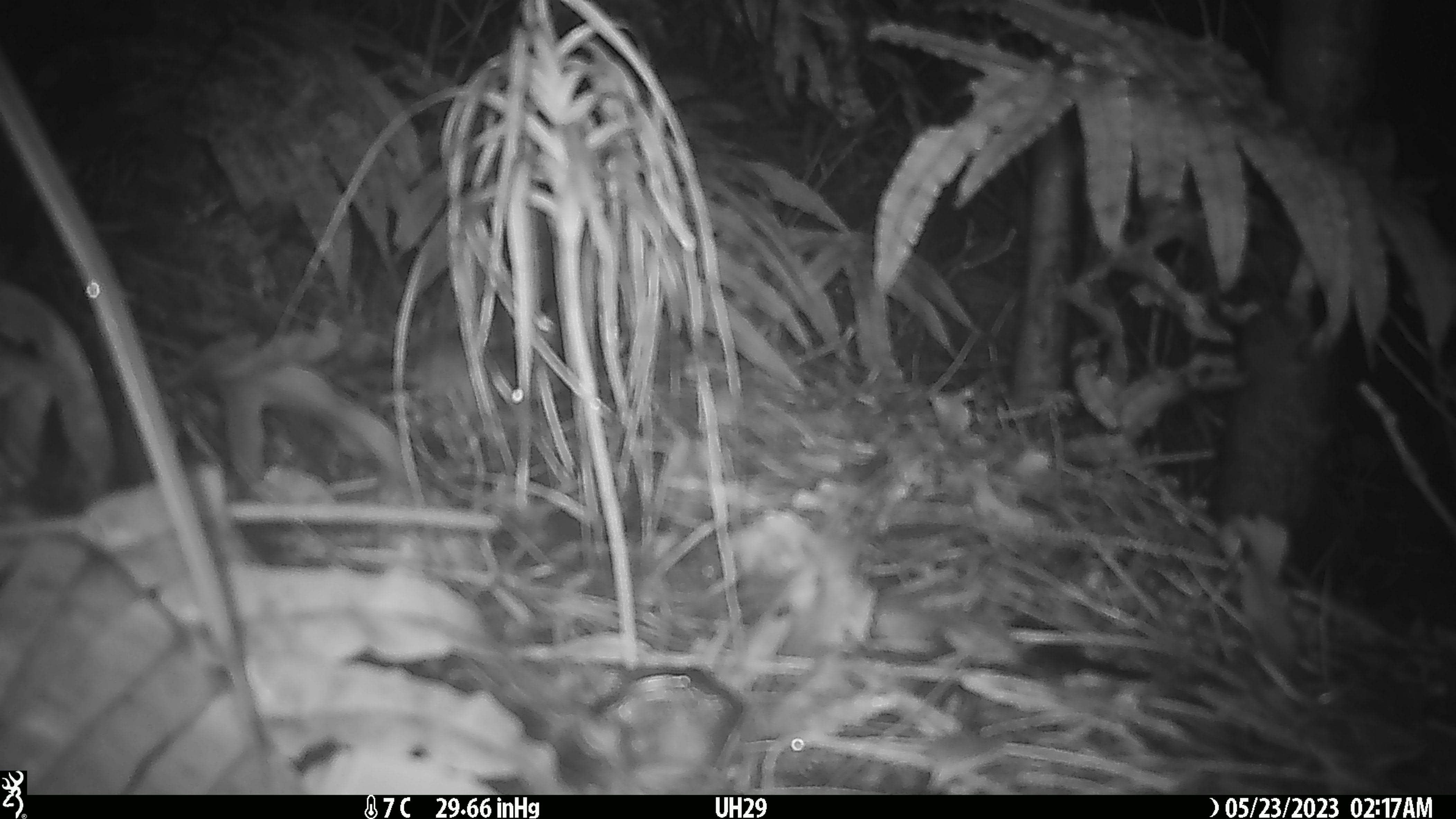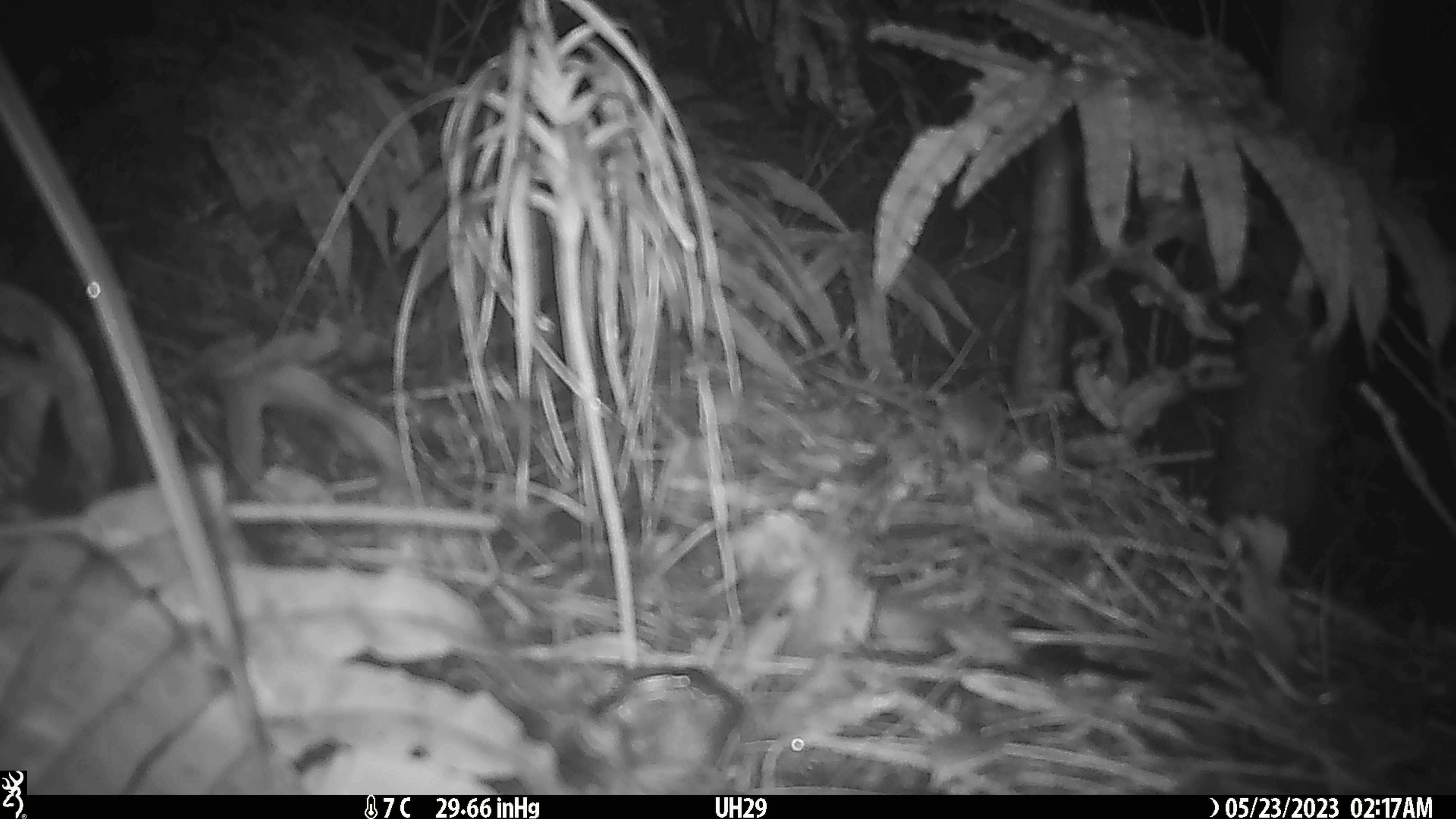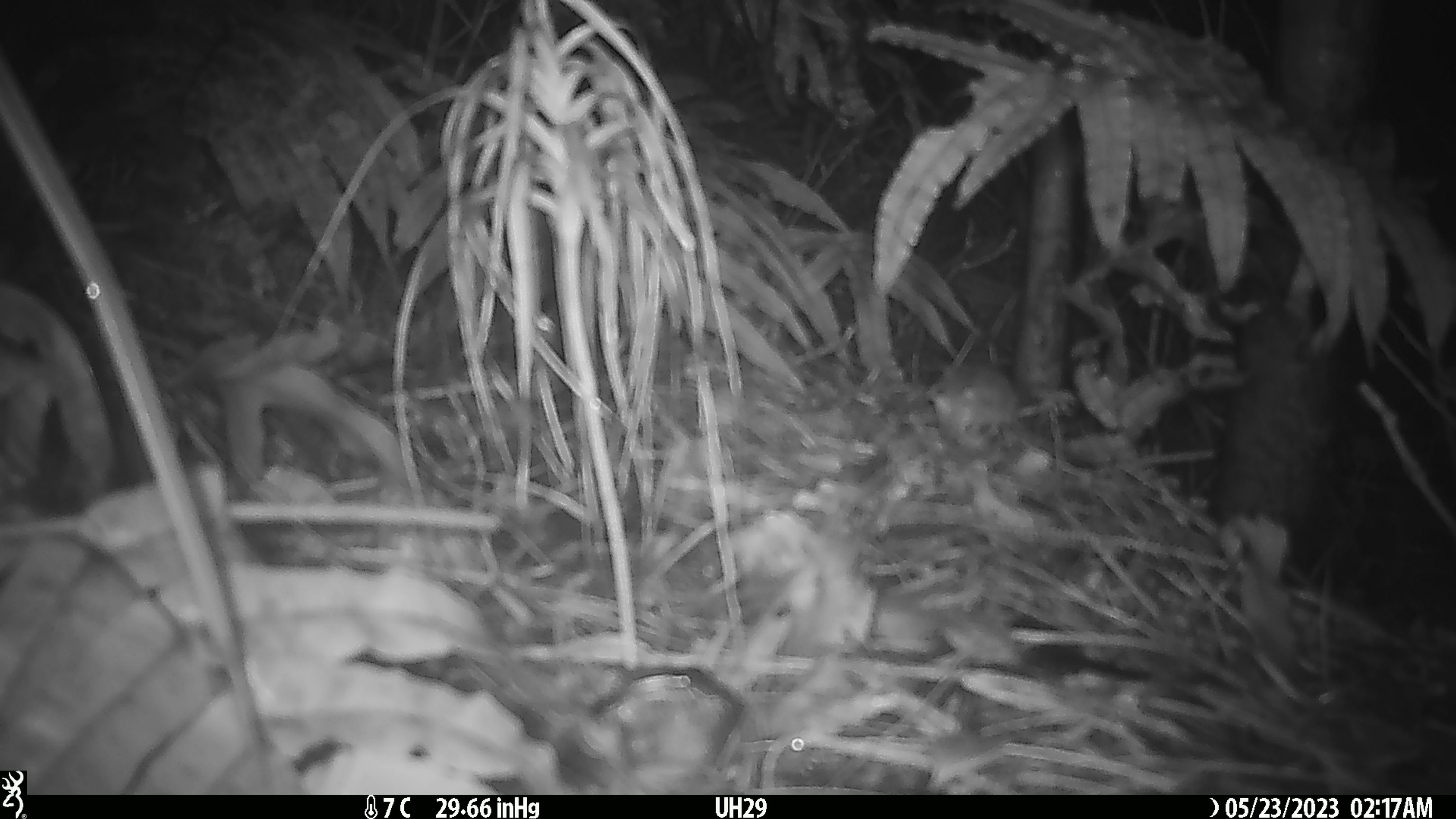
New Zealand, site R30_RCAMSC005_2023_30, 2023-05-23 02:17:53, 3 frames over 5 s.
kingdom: Animalia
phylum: Chordata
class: Mammalia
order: Rodentia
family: Muridae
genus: Mus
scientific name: Mus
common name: mouse